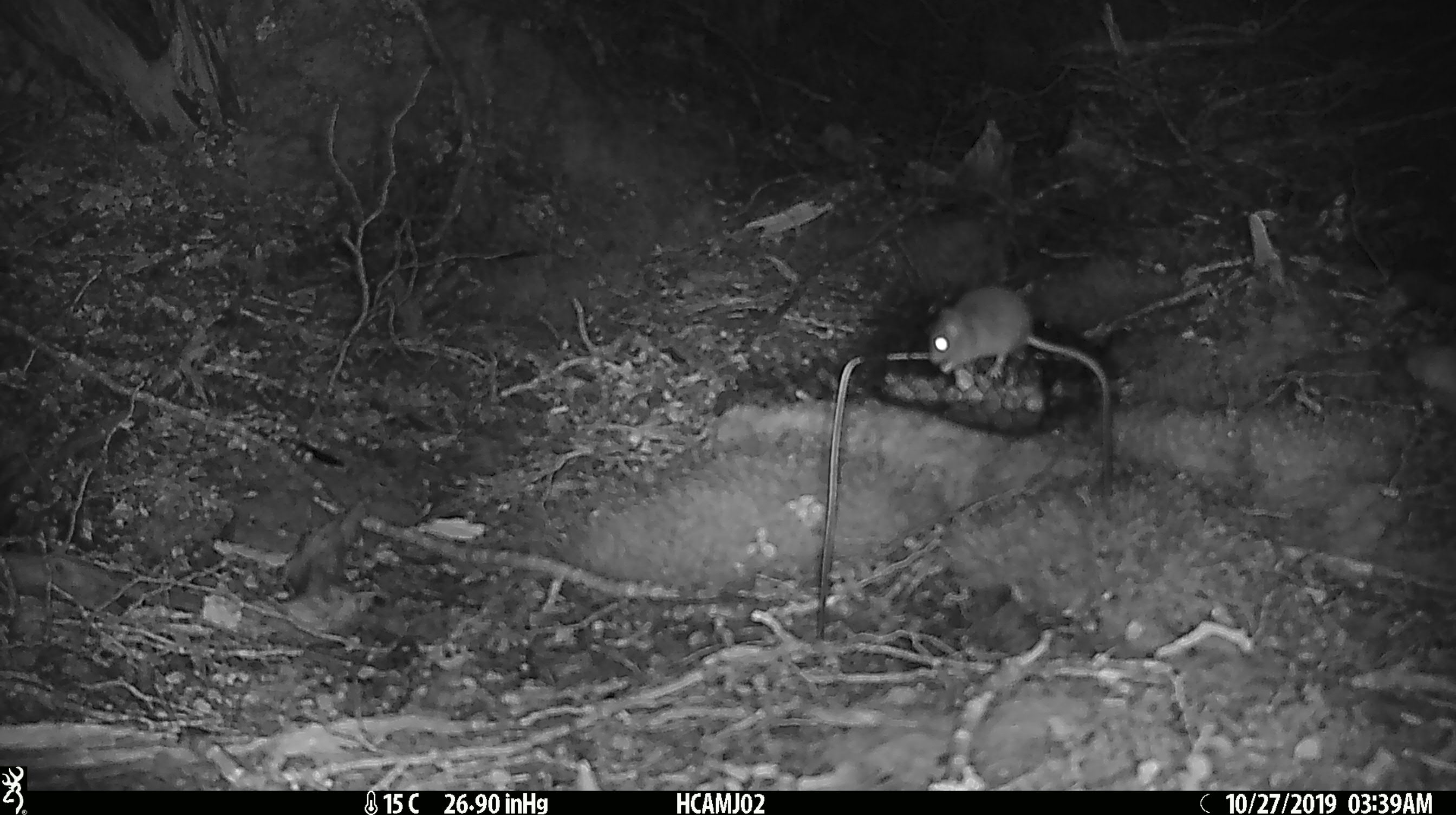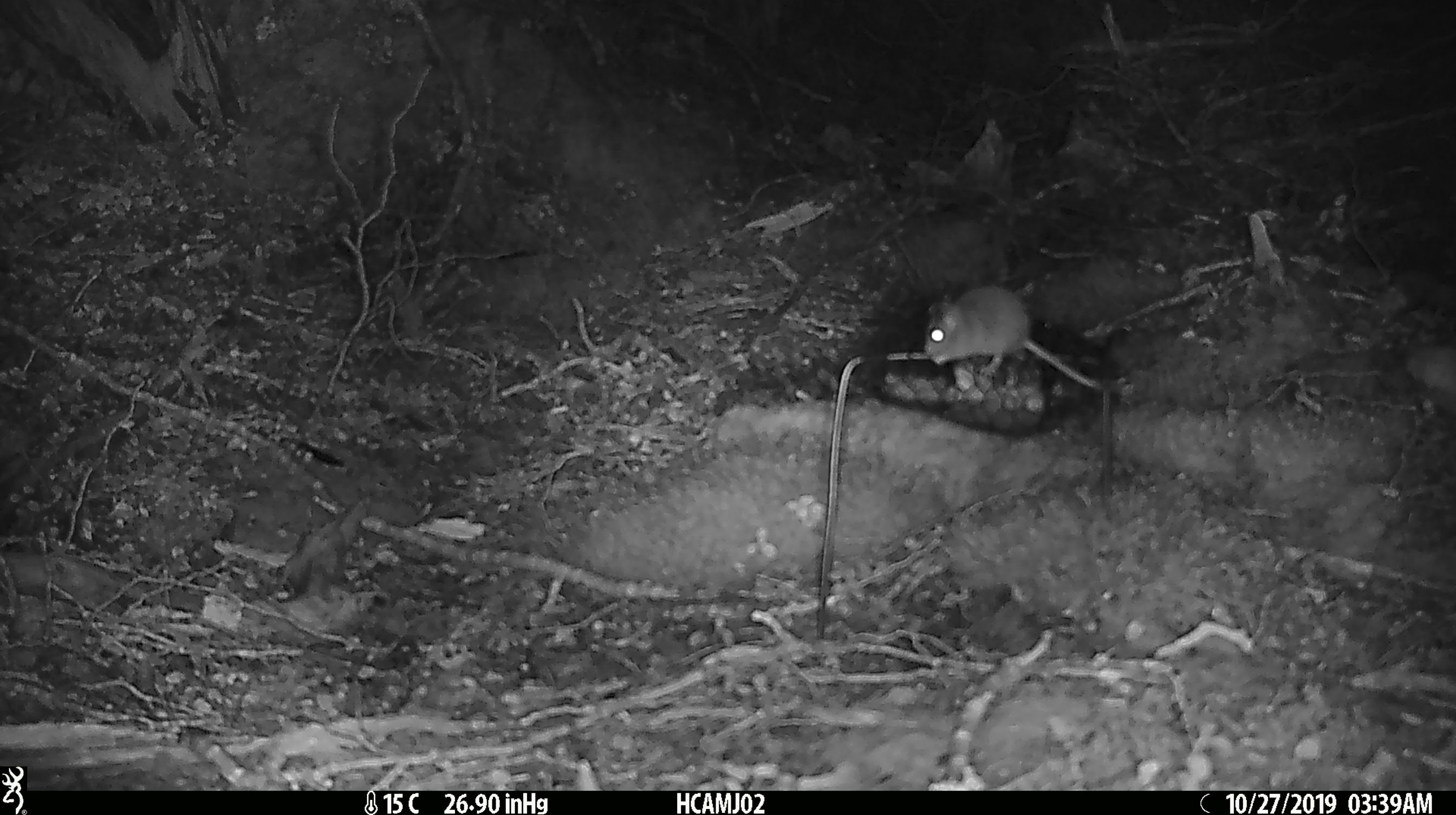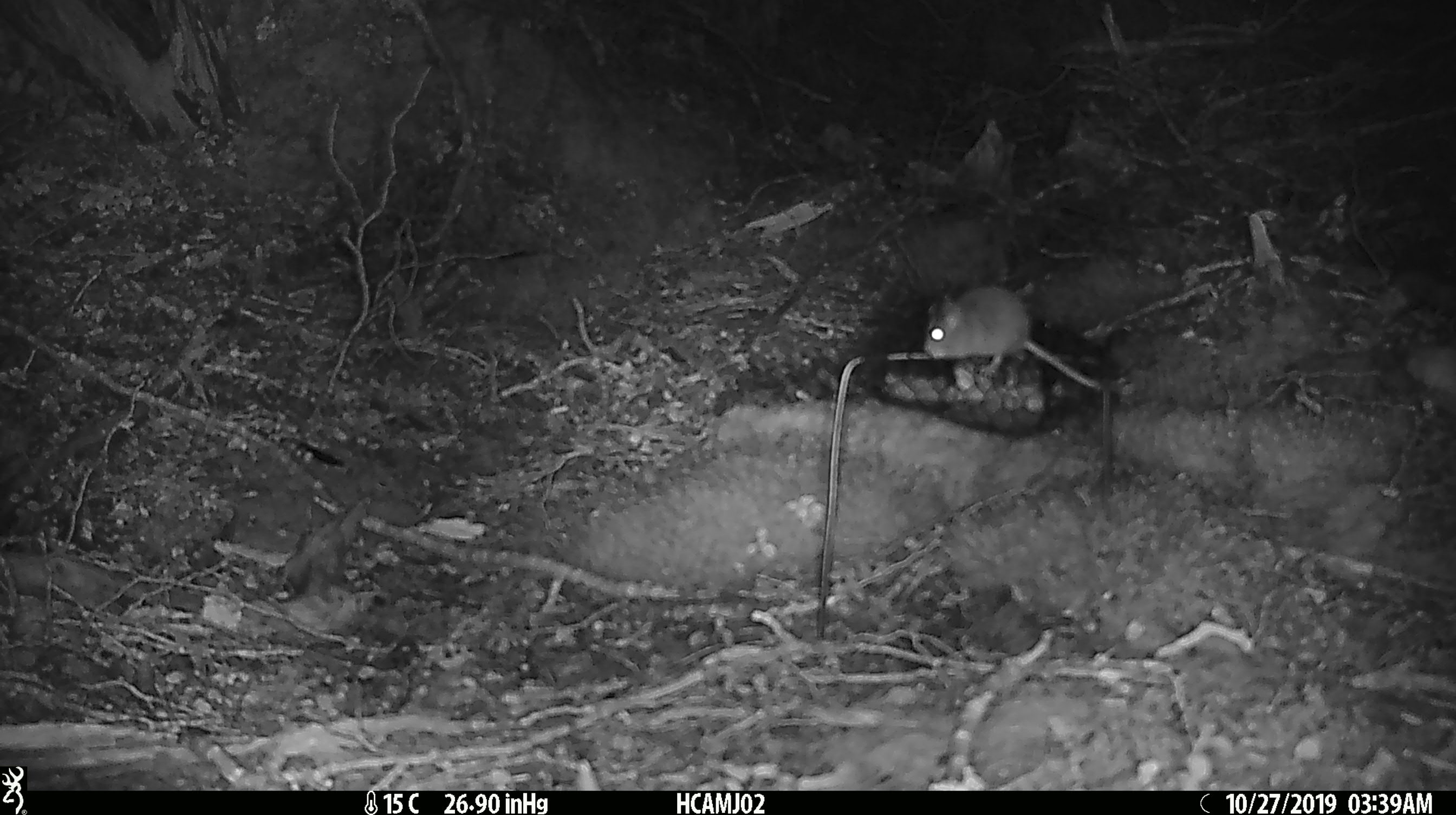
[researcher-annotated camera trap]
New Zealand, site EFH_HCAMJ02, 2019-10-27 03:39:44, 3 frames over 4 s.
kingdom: Animalia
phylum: Chordata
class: Mammalia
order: Rodentia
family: Muridae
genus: Mus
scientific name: Mus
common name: mouse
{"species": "mouse (Mus)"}